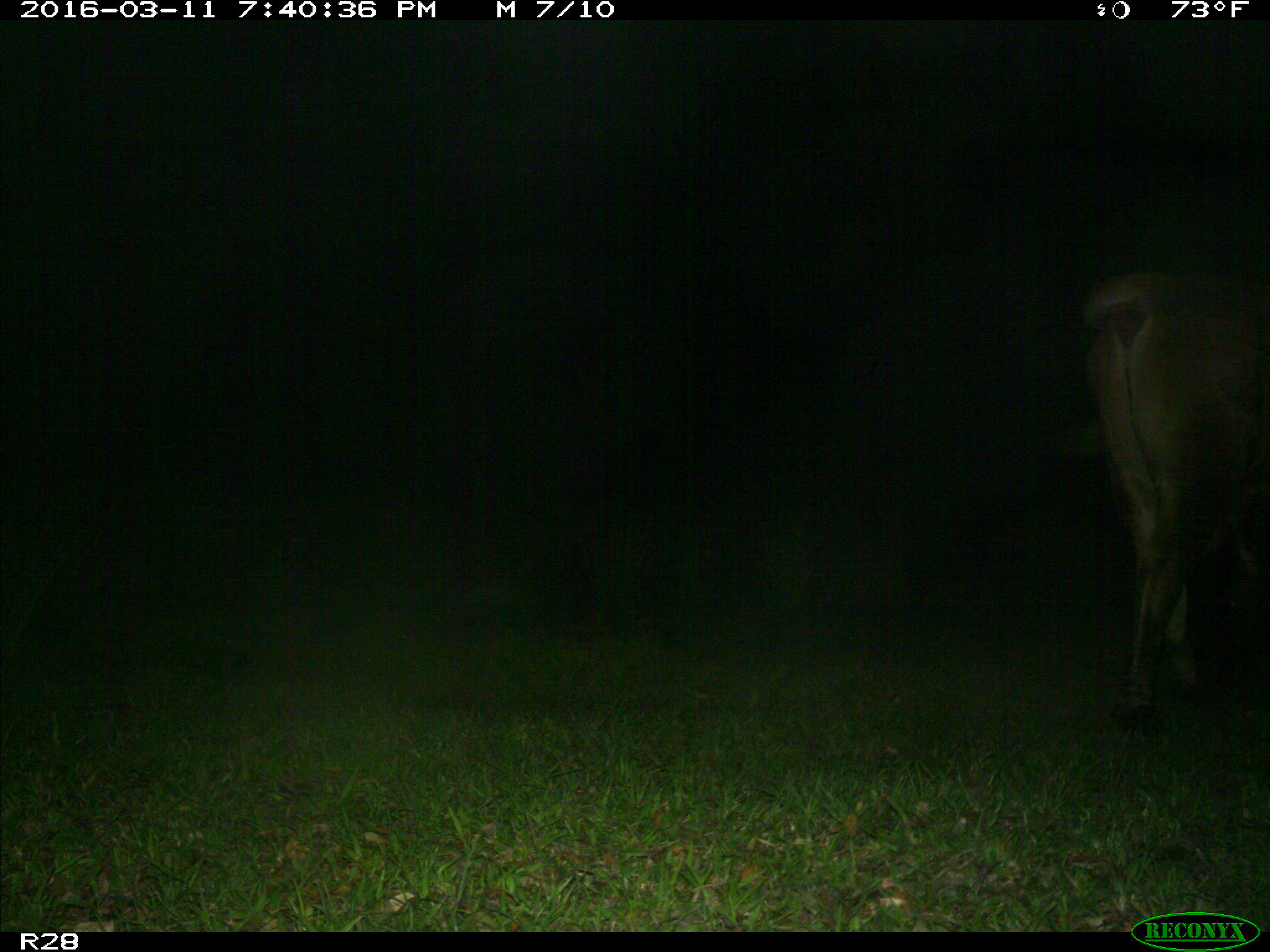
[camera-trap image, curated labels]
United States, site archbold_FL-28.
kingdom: Animalia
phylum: Chordata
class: Mammalia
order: Artiodactyla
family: Bovidae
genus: Bos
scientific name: Bos taurus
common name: domestic cow